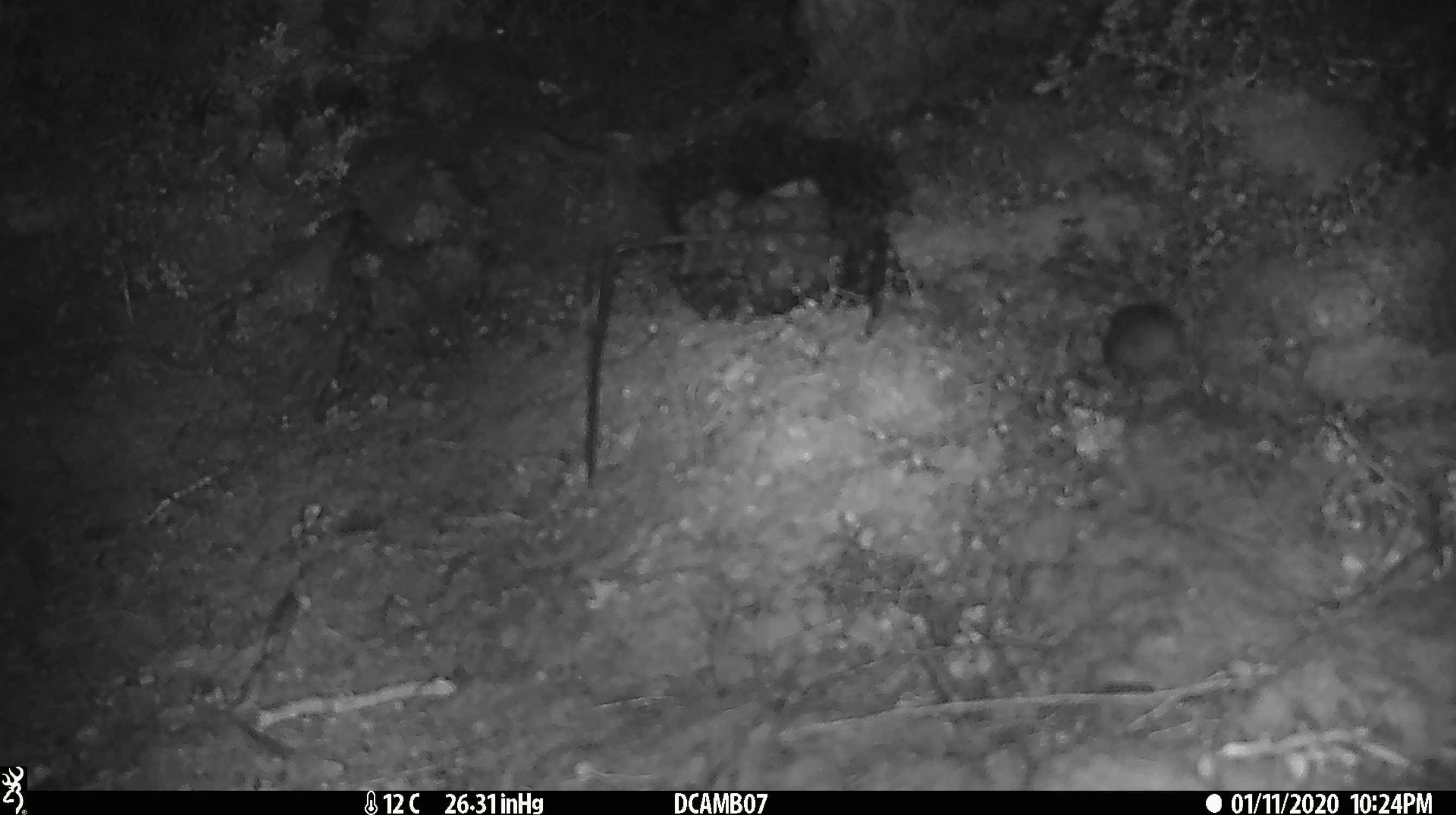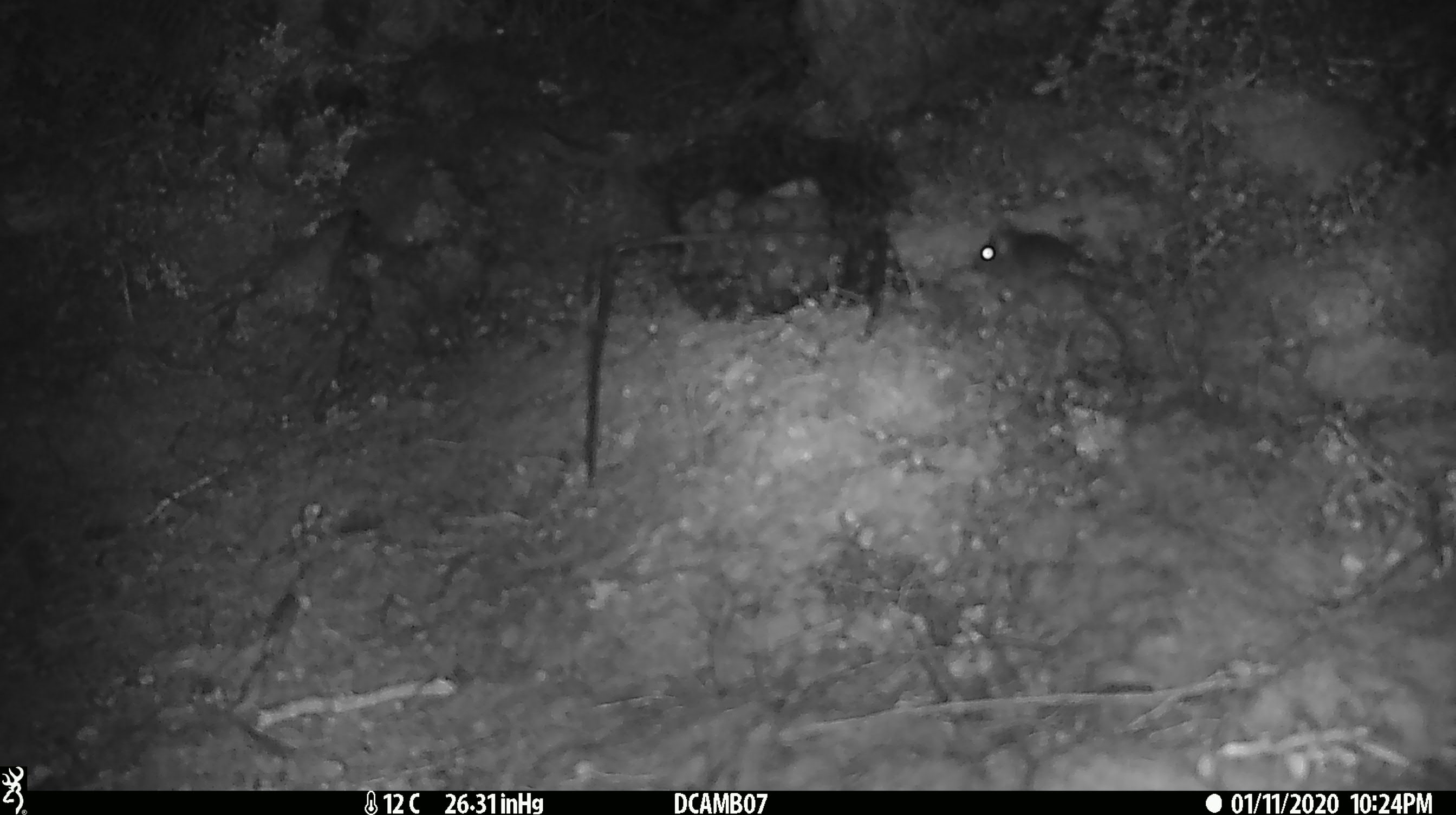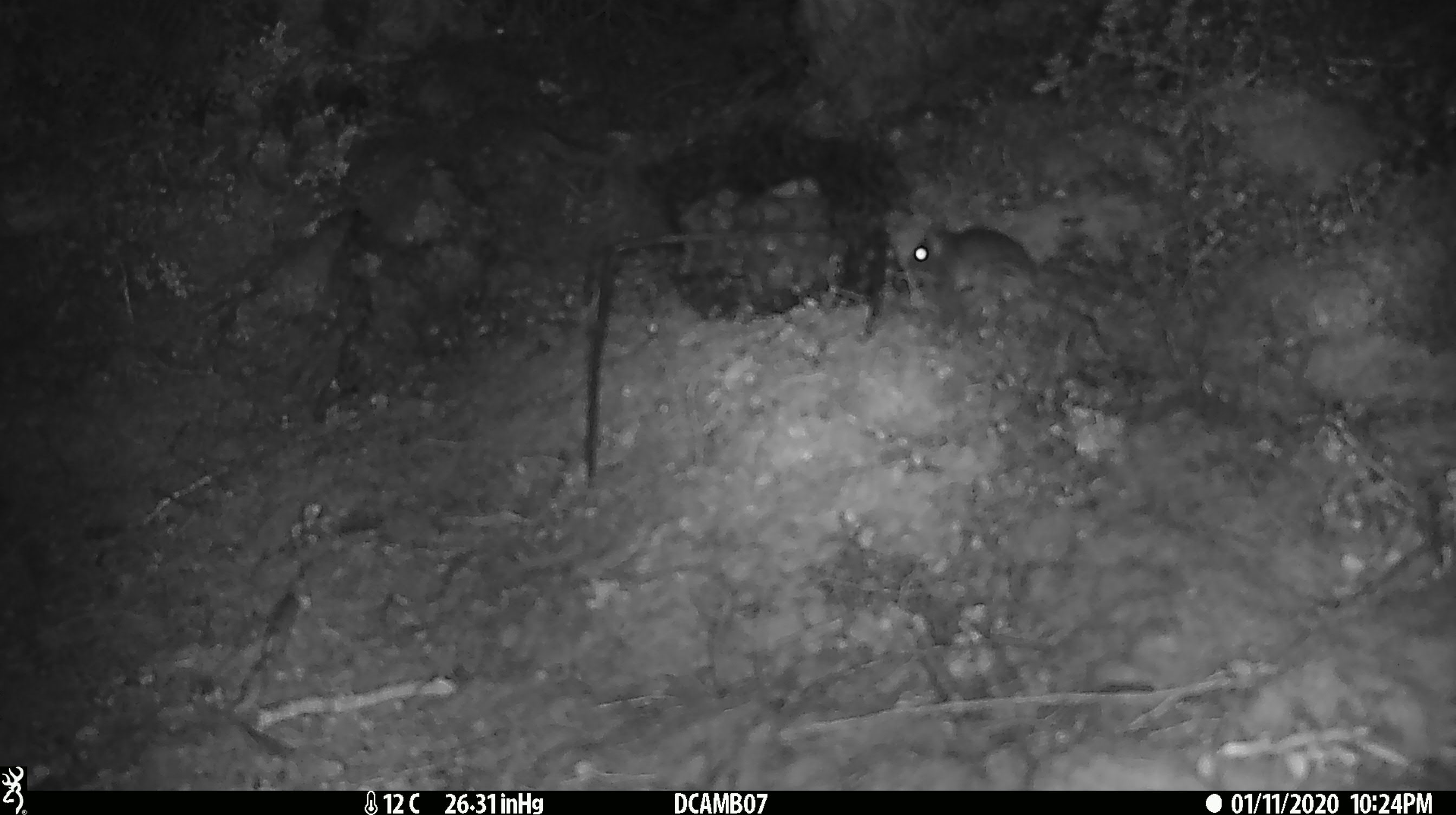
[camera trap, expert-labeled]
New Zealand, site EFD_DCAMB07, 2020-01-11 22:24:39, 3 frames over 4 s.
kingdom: Animalia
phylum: Chordata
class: Mammalia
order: Rodentia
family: Muridae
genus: Mus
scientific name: Mus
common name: mouse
Mouse (Mus).